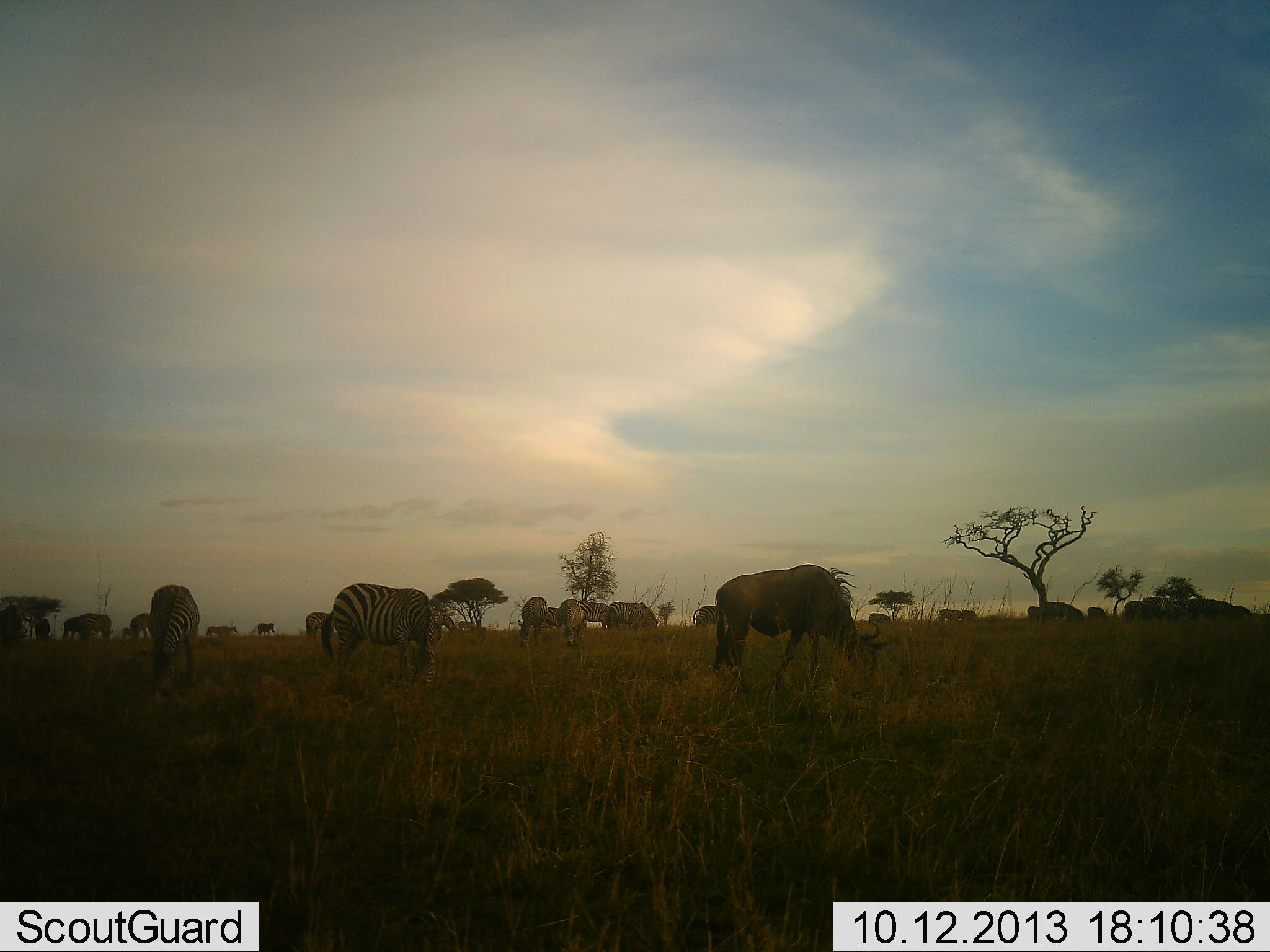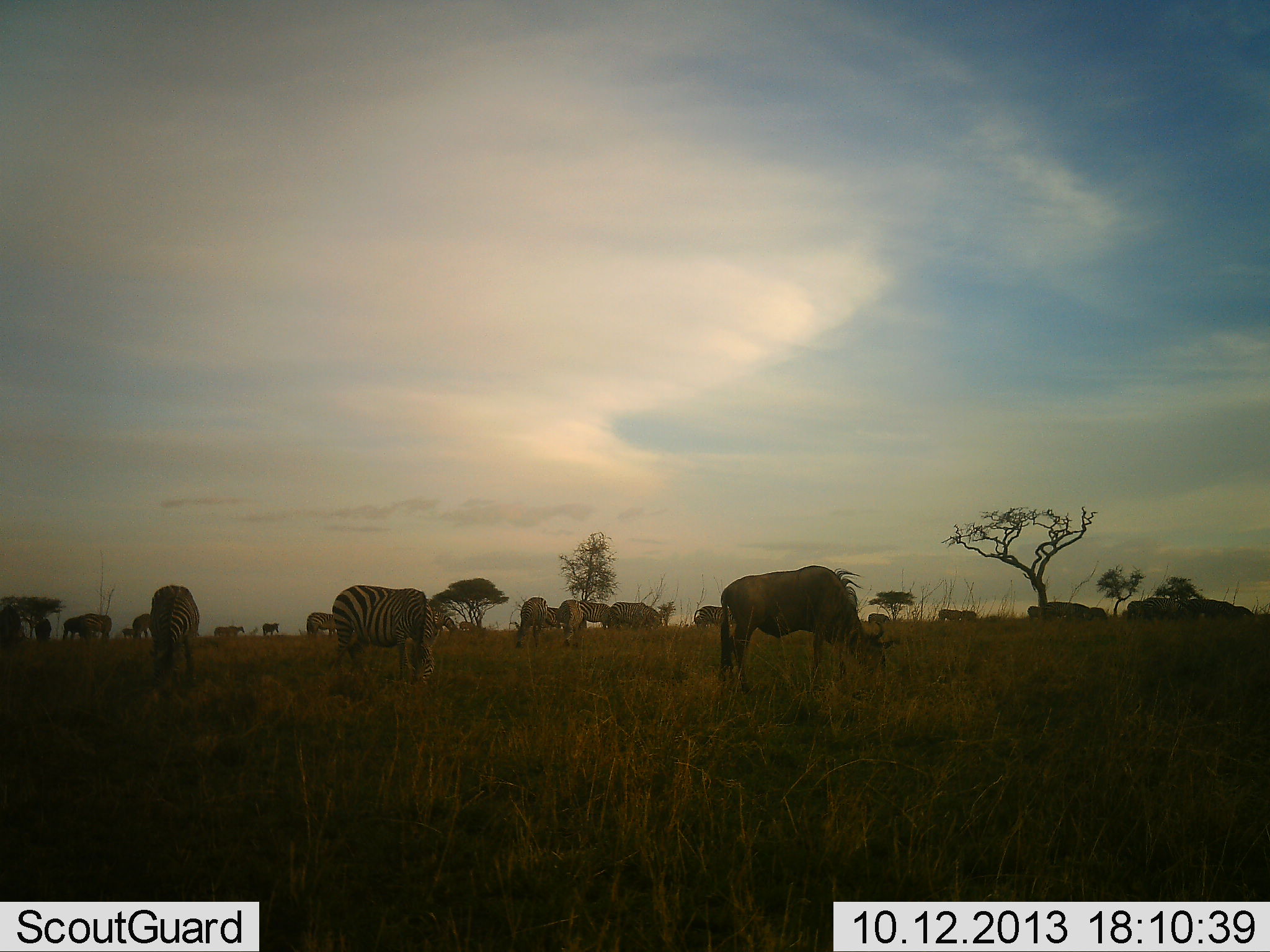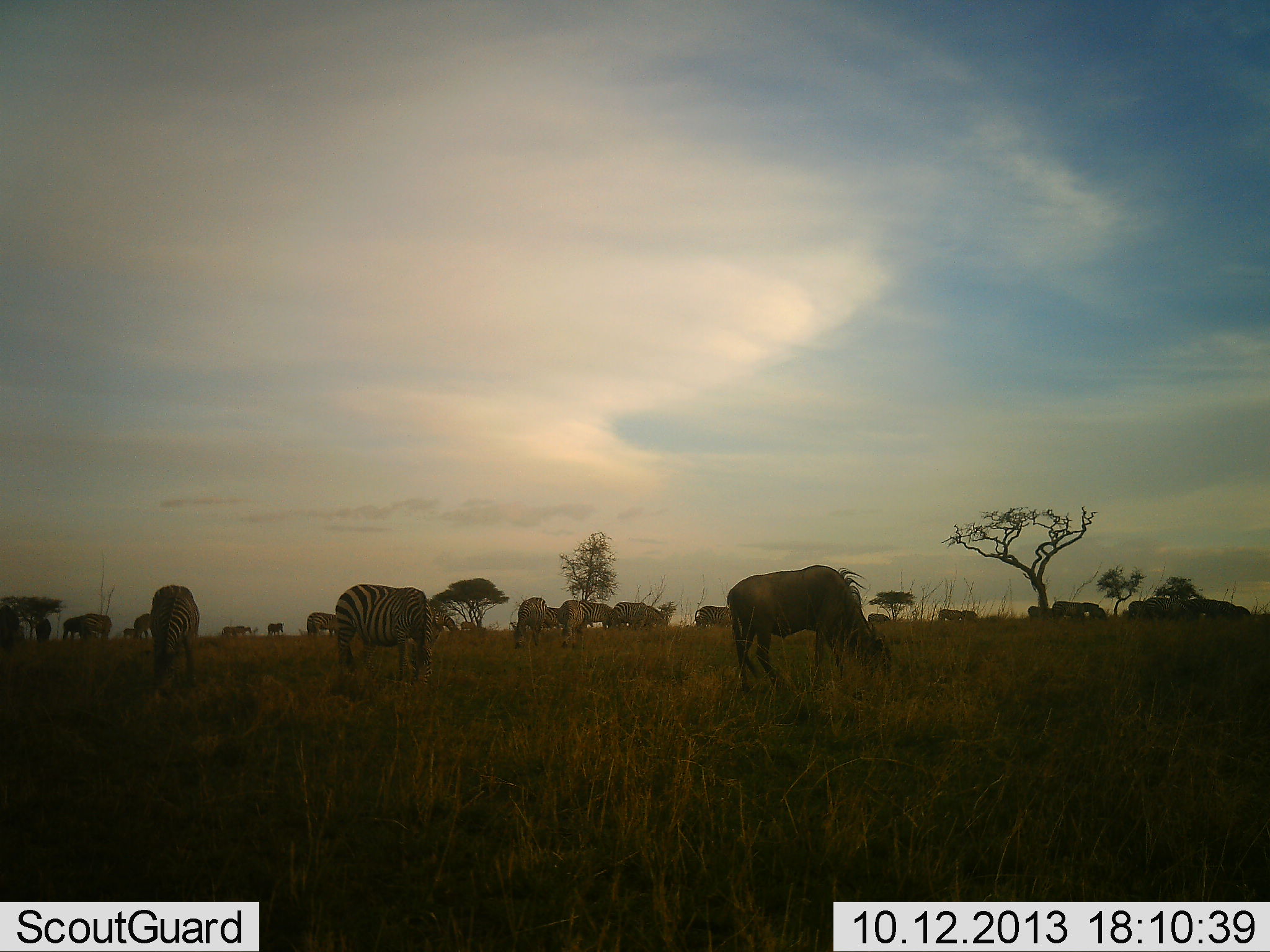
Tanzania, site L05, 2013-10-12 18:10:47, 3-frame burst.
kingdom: Animalia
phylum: Chordata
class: Mammalia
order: Artiodactyla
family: Bovidae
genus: Connochaetes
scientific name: Connochaetes taurinus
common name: blue wildebeest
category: wildebeest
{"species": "wildebeest (blue wildebeest) (Connochaetes taurinus)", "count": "10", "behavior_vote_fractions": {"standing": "18%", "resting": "0%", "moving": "9%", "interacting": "0%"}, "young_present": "0%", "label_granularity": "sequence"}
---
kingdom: Animalia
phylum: Chordata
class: Mammalia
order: Perissodactyla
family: Equidae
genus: Equus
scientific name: Equus quagga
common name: plains zebra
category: zebra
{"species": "zebra (plains zebra) (Equus quagga)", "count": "7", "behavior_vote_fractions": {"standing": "8%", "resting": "8%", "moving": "15%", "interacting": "0%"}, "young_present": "0%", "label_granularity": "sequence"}